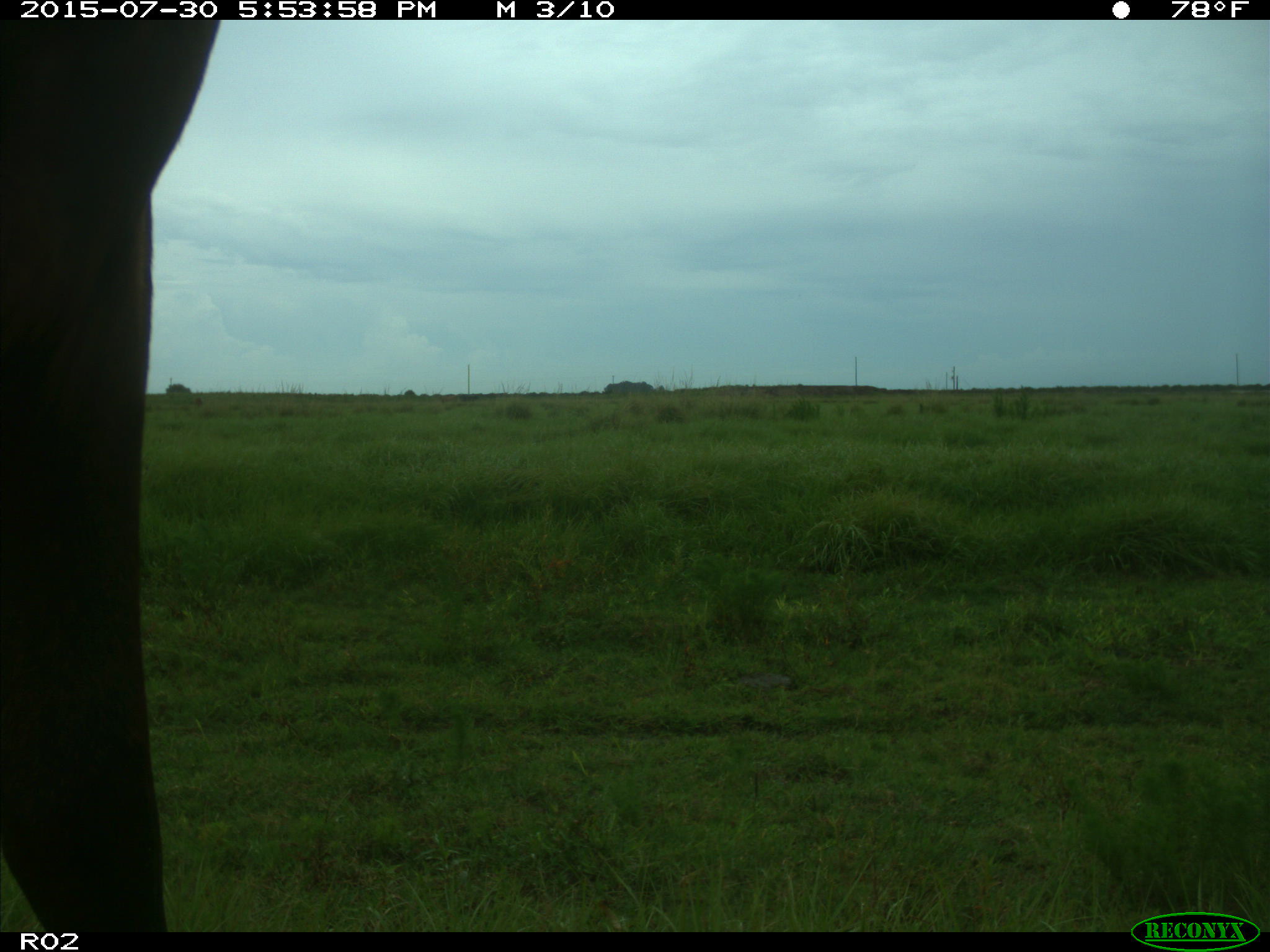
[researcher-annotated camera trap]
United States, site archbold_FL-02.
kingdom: Animalia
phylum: Chordata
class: Mammalia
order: Artiodactyla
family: Bovidae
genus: Bos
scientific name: Bos taurus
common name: domestic cow